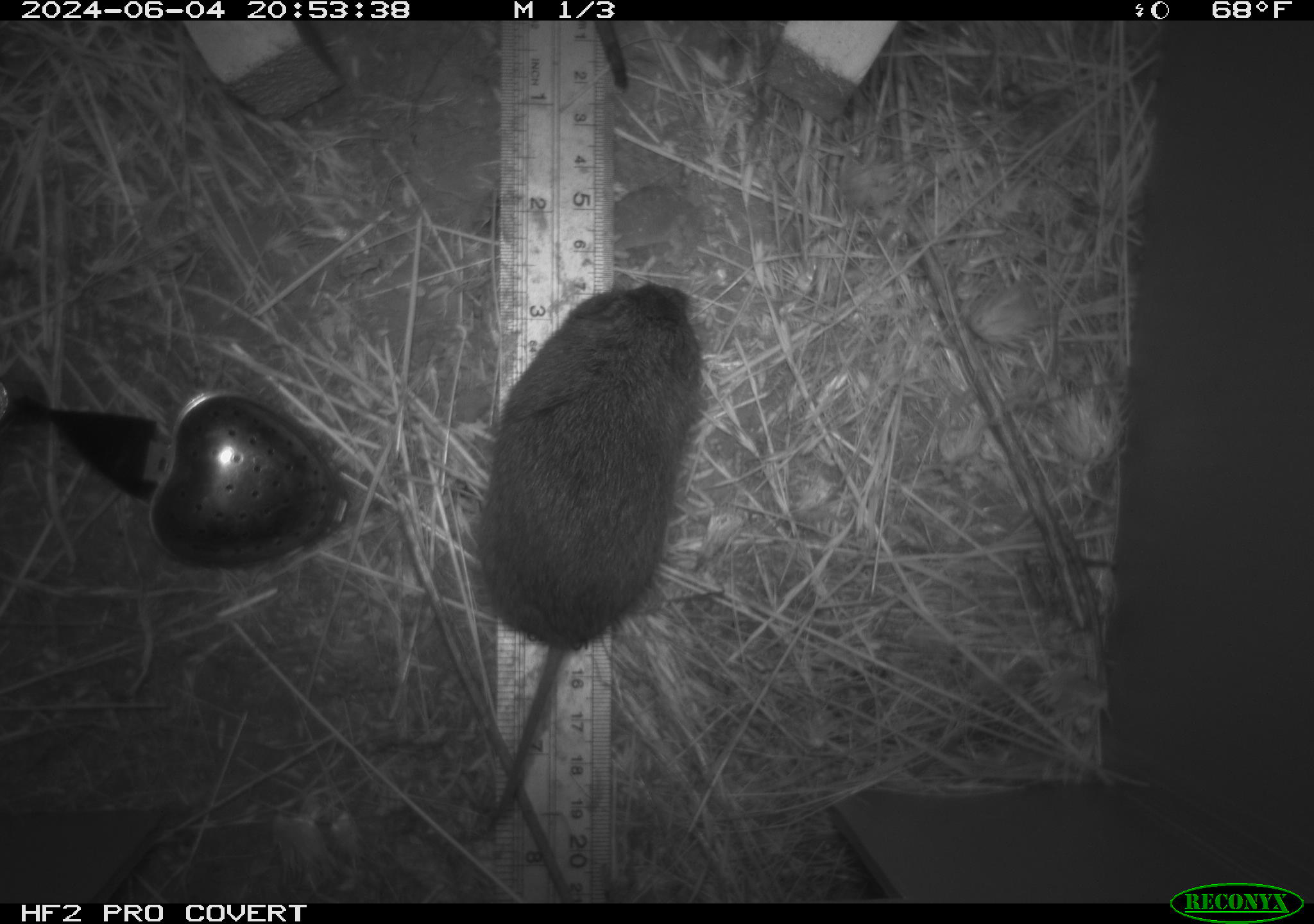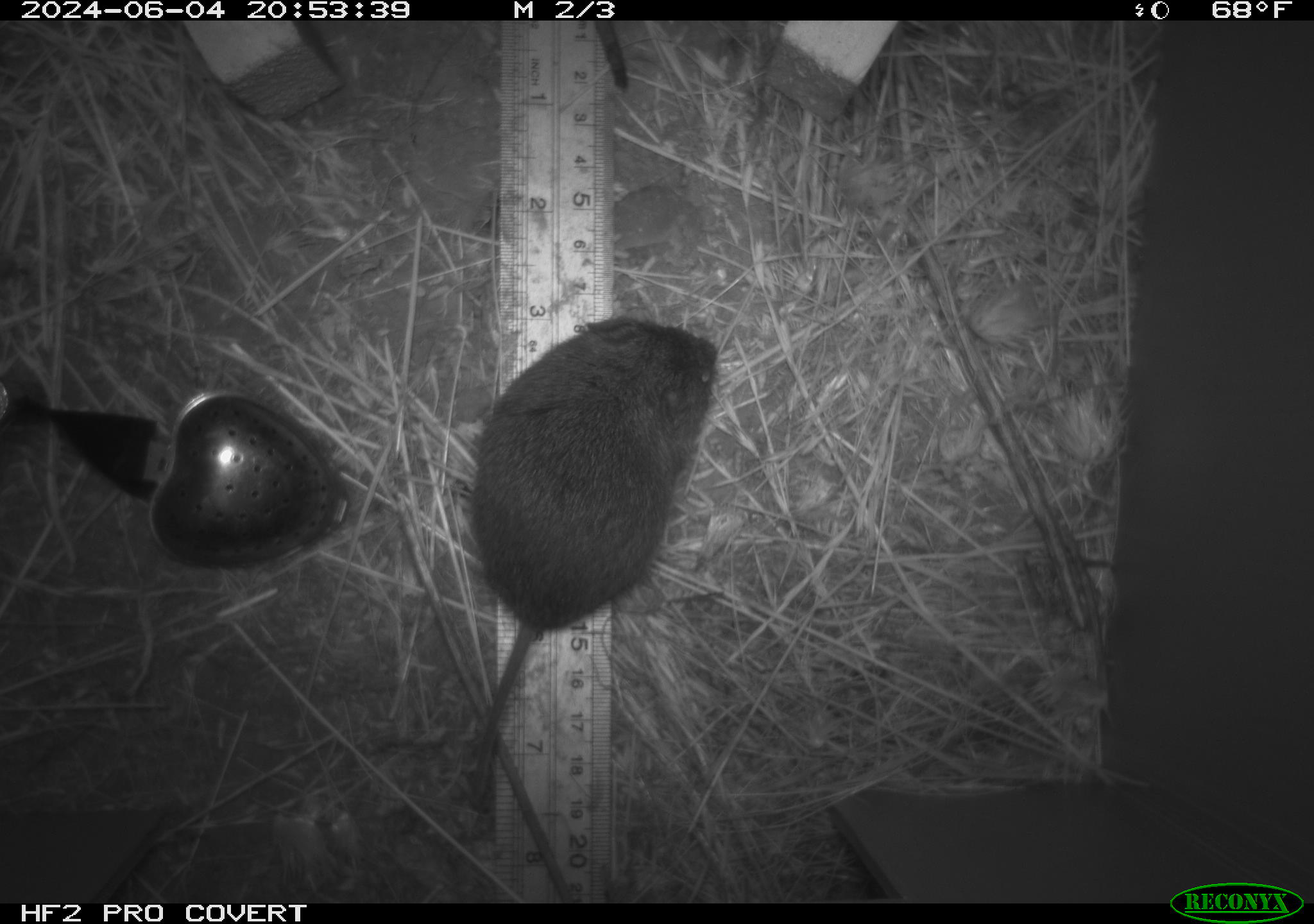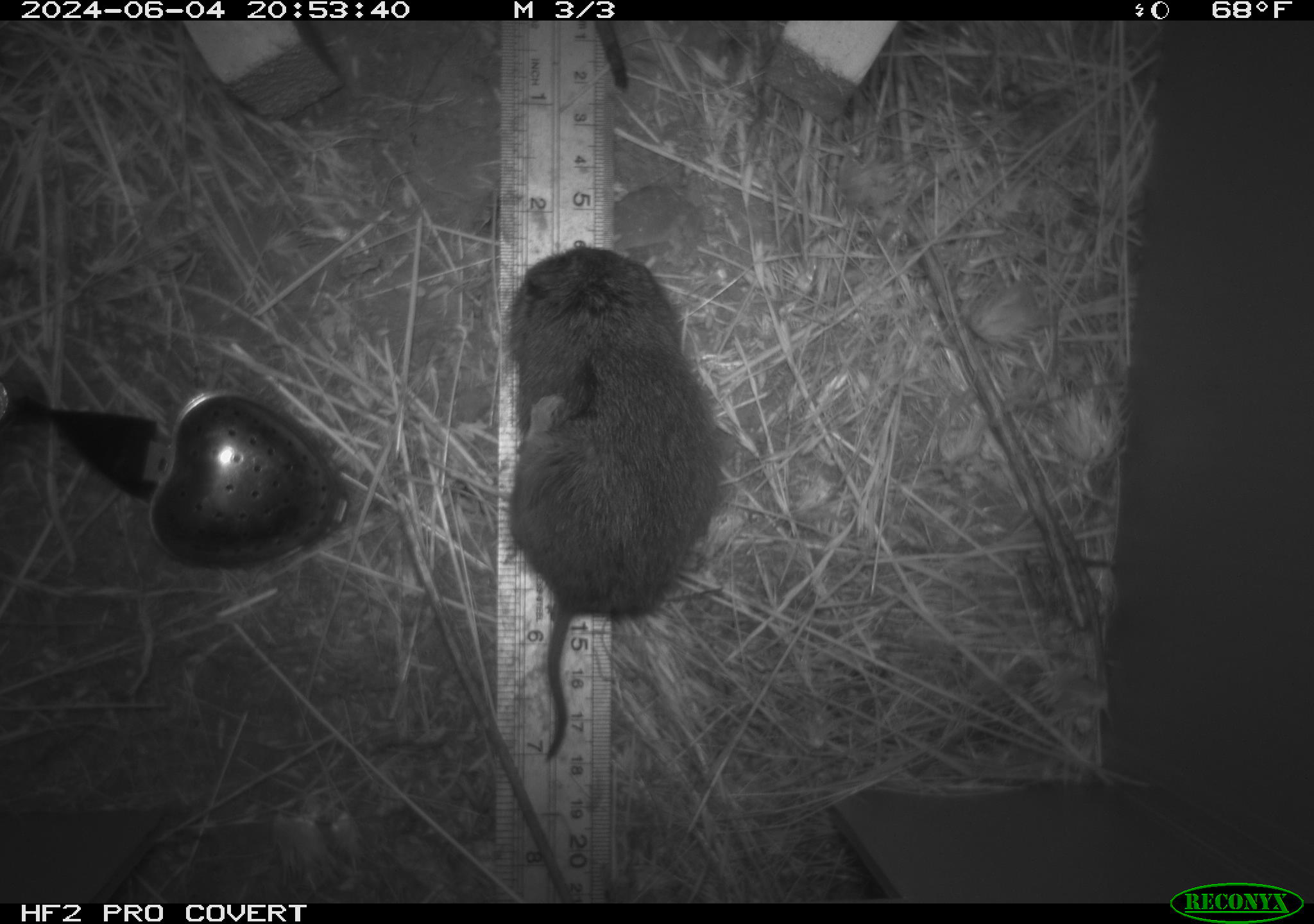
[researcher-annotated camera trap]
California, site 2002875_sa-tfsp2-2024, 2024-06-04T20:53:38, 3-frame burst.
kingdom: Animalia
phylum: Chordata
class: Mammalia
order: Rodentia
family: Cricetidae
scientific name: Arvicolinae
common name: voles, lemmings, and muskrats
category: arvicolinae subfamily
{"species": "arvicolinae subfamily (voles, lemmings, and muskrats) (Arvicolinae)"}